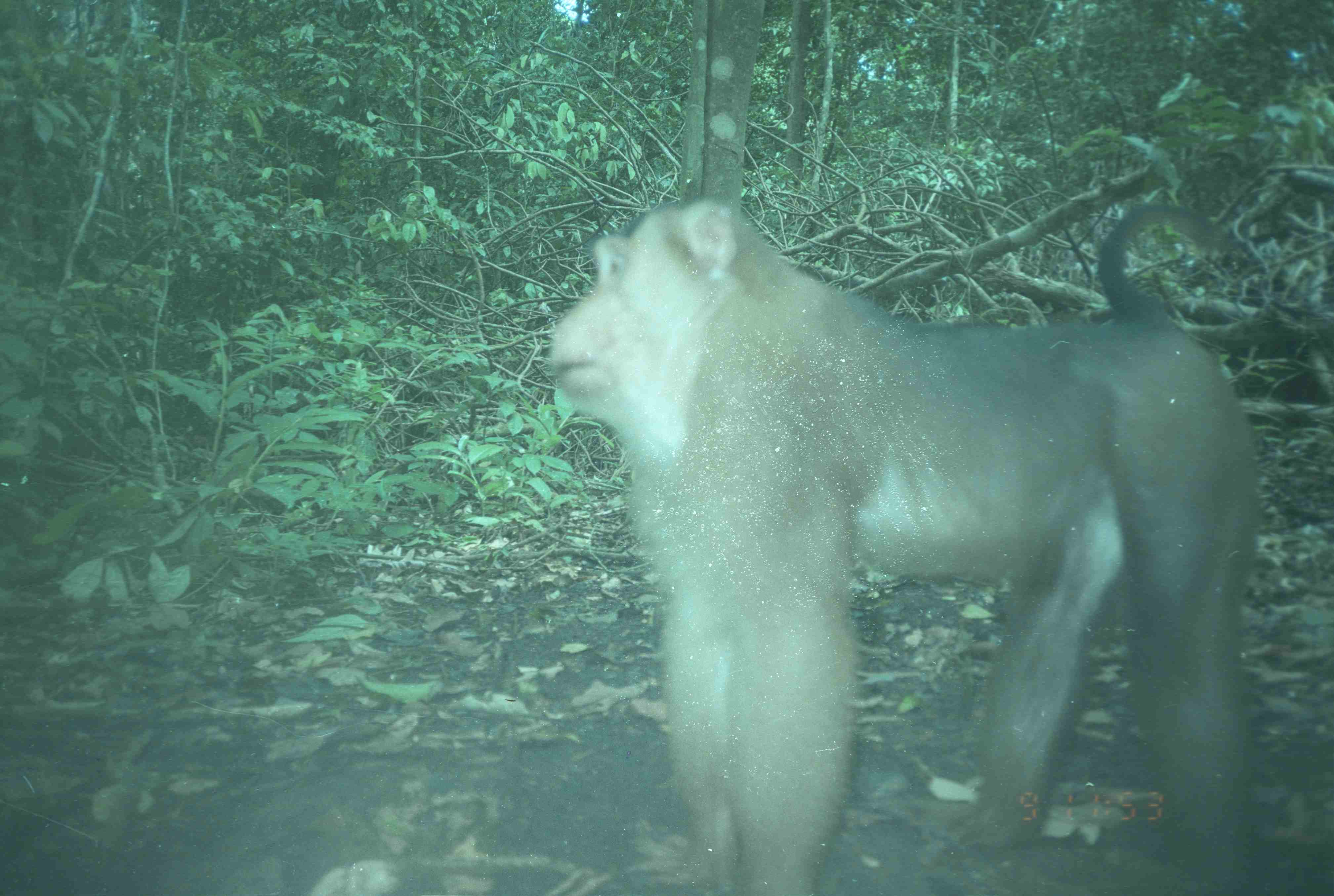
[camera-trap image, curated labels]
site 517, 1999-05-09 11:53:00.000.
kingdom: Animalia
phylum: Chordata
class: Mammalia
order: Primates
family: Cercopithecidae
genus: Macaca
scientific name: Macaca nemestrina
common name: southern pig-tailed macaque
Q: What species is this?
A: Macaca nemestrina (southern pig-tailed macaque).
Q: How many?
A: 1.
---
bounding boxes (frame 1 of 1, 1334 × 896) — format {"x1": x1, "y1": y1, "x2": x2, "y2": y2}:
macaca nemestrina: {"x1": 542, "y1": 196, "x2": 1268, "y2": 894}